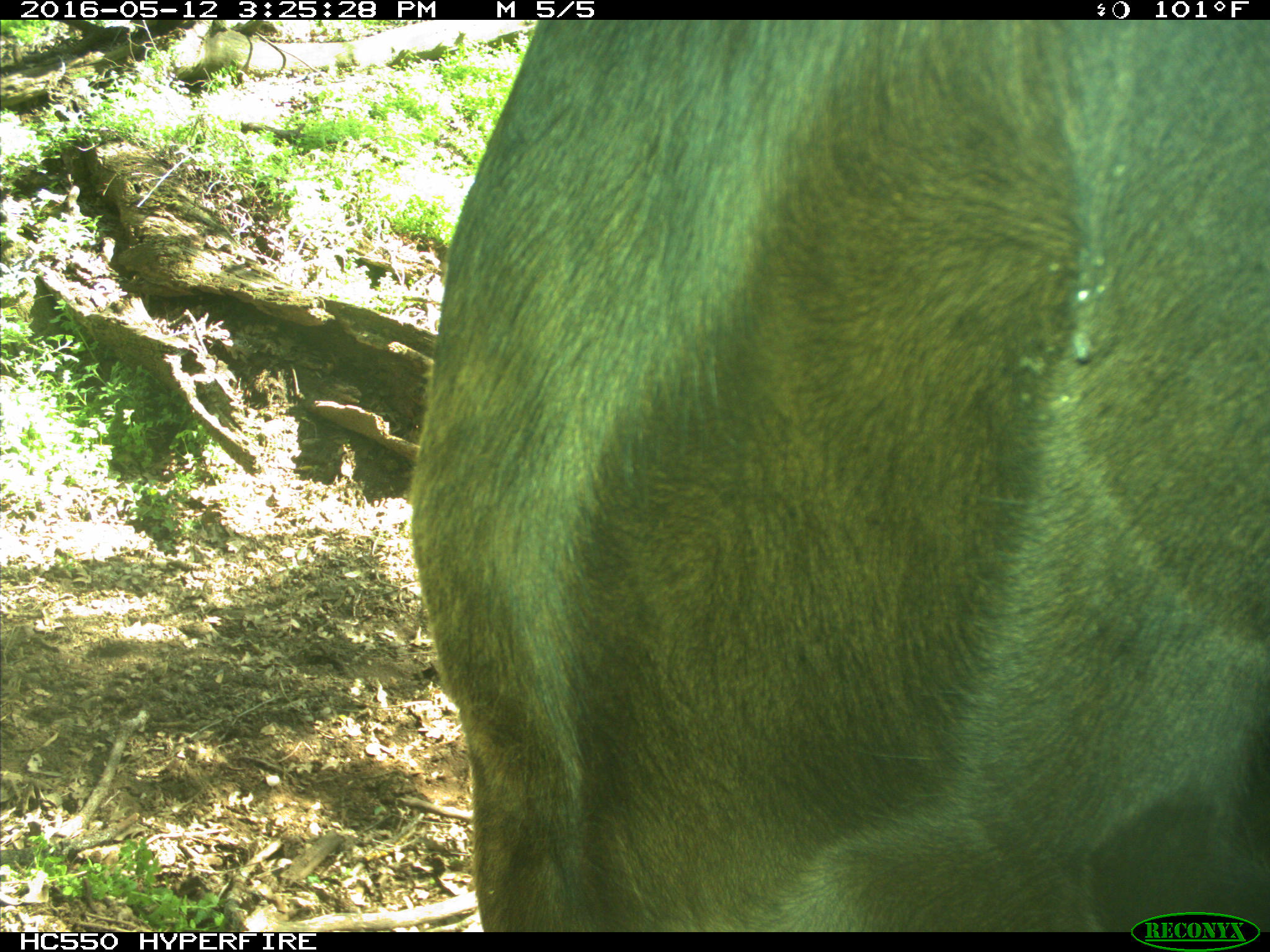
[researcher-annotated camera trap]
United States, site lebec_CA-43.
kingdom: Animalia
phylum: Chordata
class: Mammalia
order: Artiodactyla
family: Bovidae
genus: Bos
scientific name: Bos taurus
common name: domestic cow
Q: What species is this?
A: Bos taurus (domestic cow).